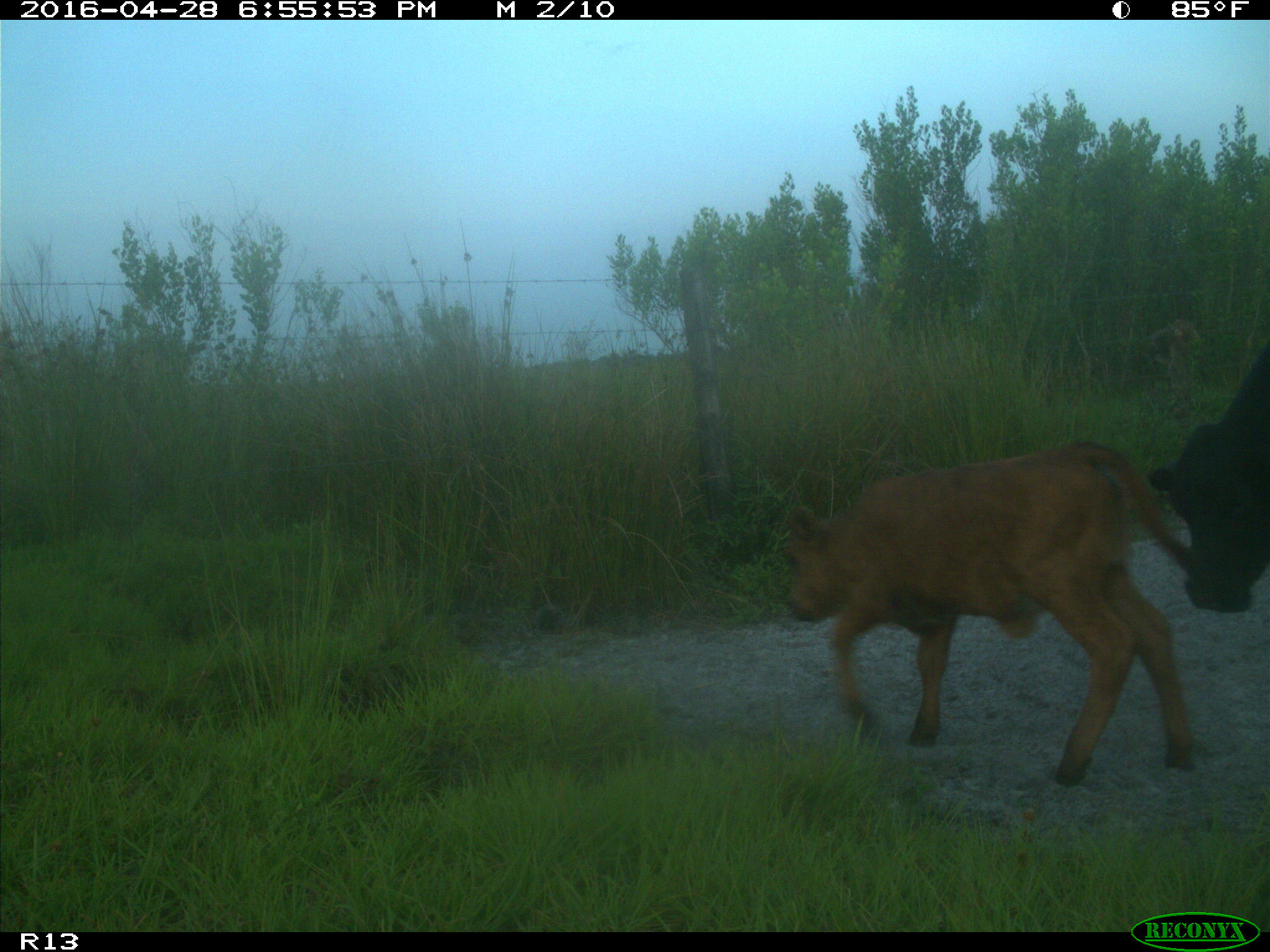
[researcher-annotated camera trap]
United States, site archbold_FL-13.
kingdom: Animalia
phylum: Chordata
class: Mammalia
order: Artiodactyla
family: Bovidae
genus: Bos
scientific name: Bos taurus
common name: domestic cow